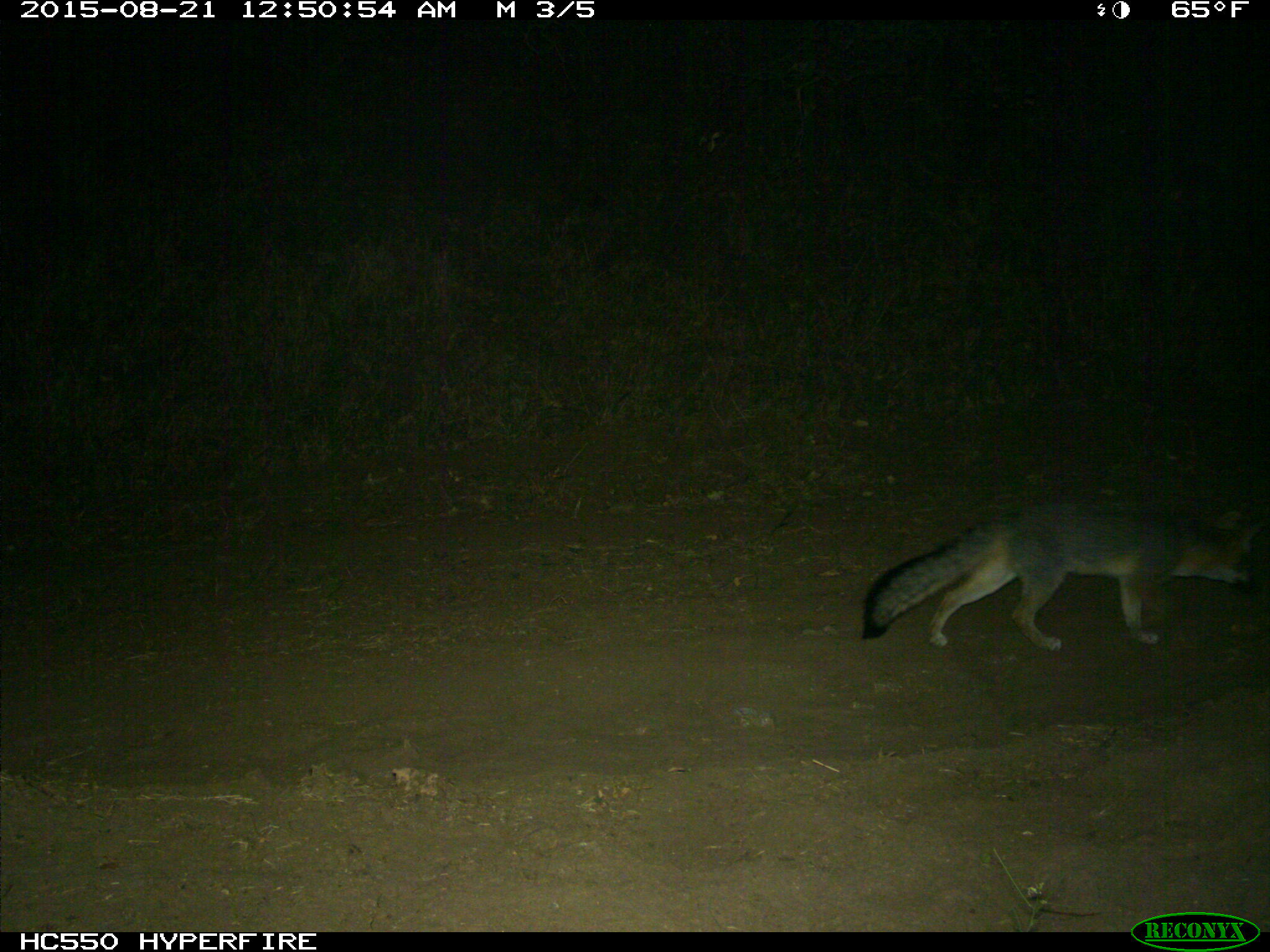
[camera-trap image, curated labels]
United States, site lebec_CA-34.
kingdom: Animalia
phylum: Chordata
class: Mammalia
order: Carnivora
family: Canidae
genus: Urocyon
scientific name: Urocyon cinereoargenteus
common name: gray fox